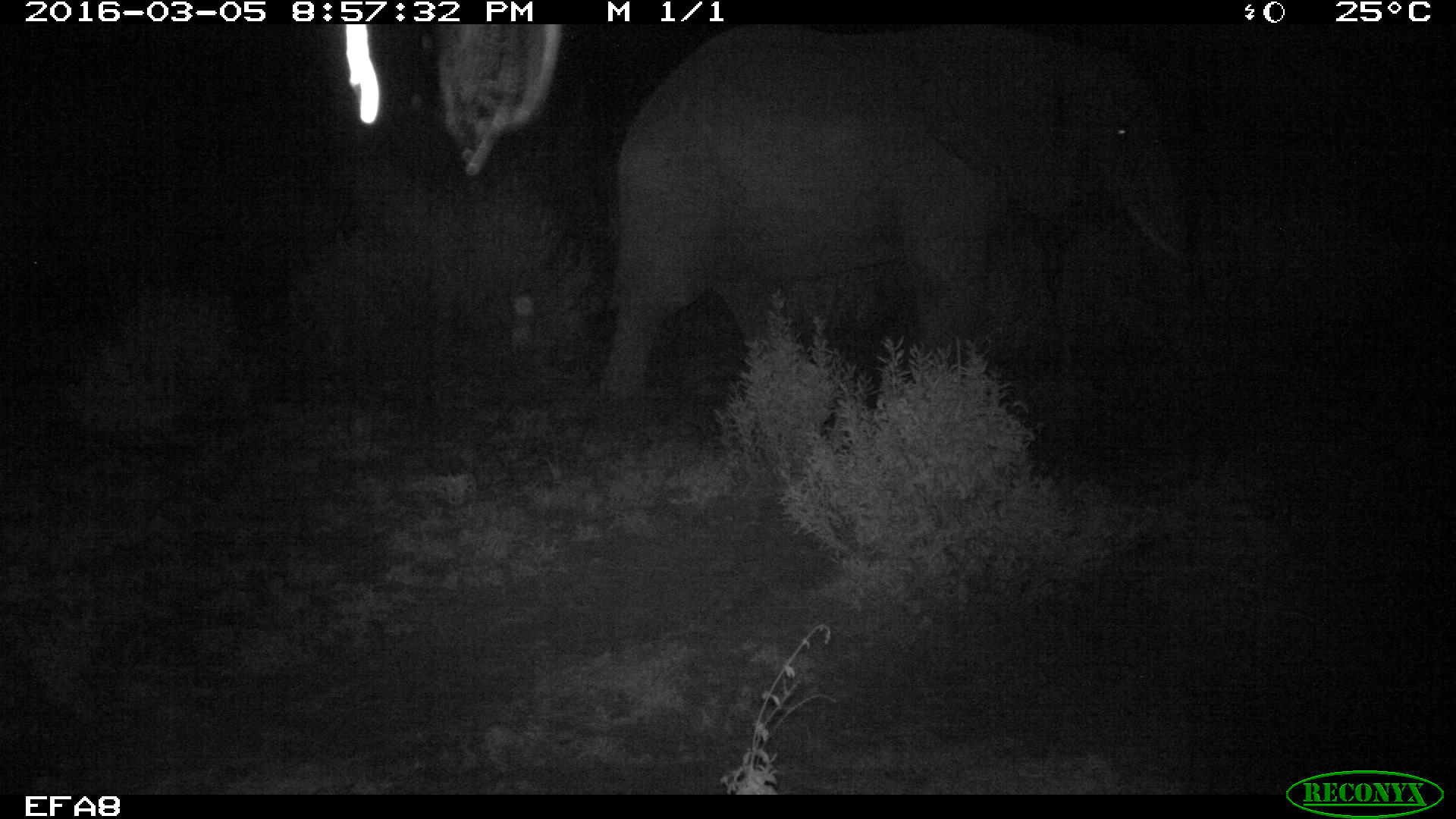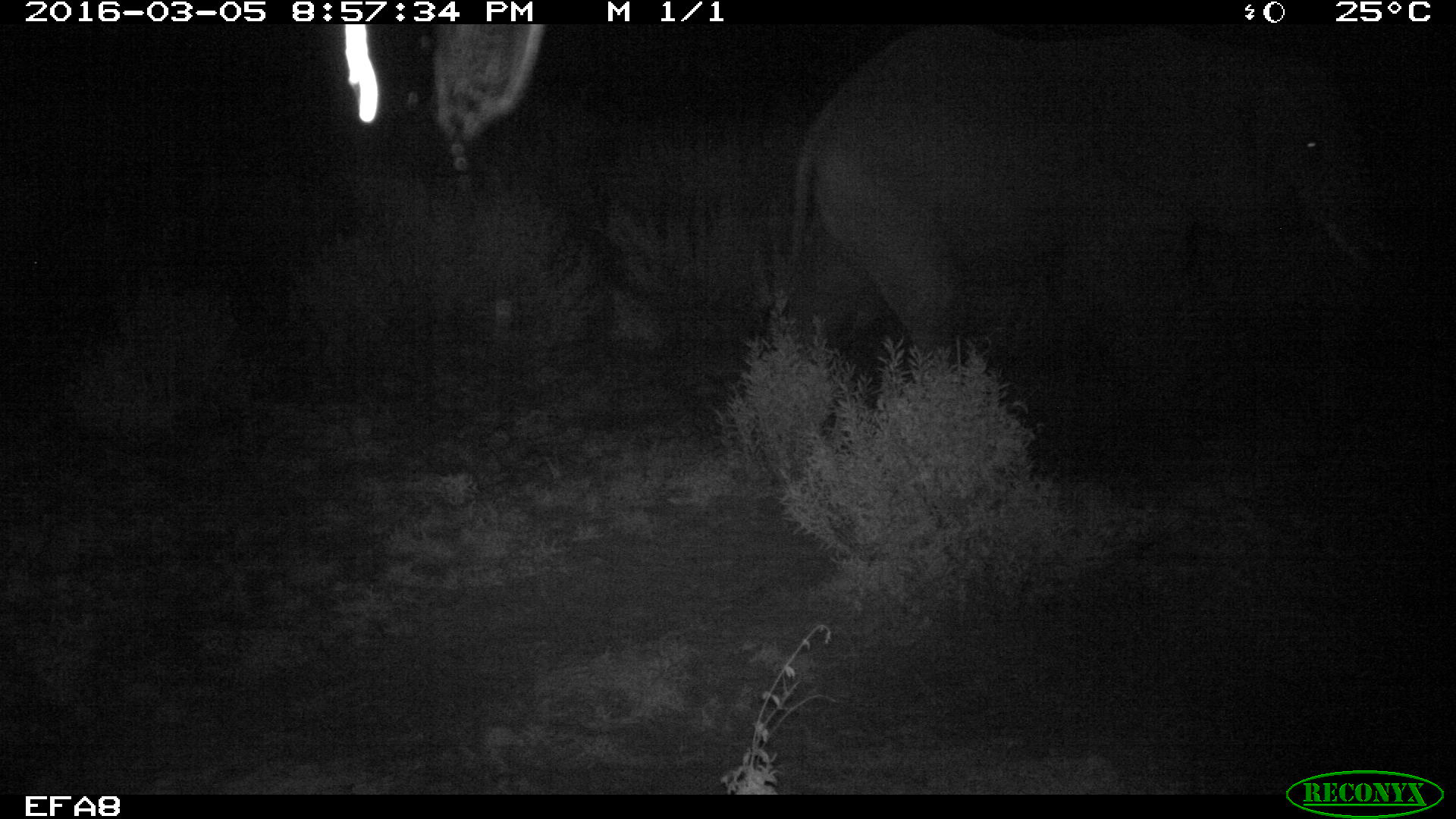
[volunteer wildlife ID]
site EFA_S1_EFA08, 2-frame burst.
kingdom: Animalia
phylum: Chordata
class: Mammalia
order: Proboscidea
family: Elephantidae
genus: Loxodonta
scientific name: Loxodonta africana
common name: african bush elephant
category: elephant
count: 1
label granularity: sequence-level